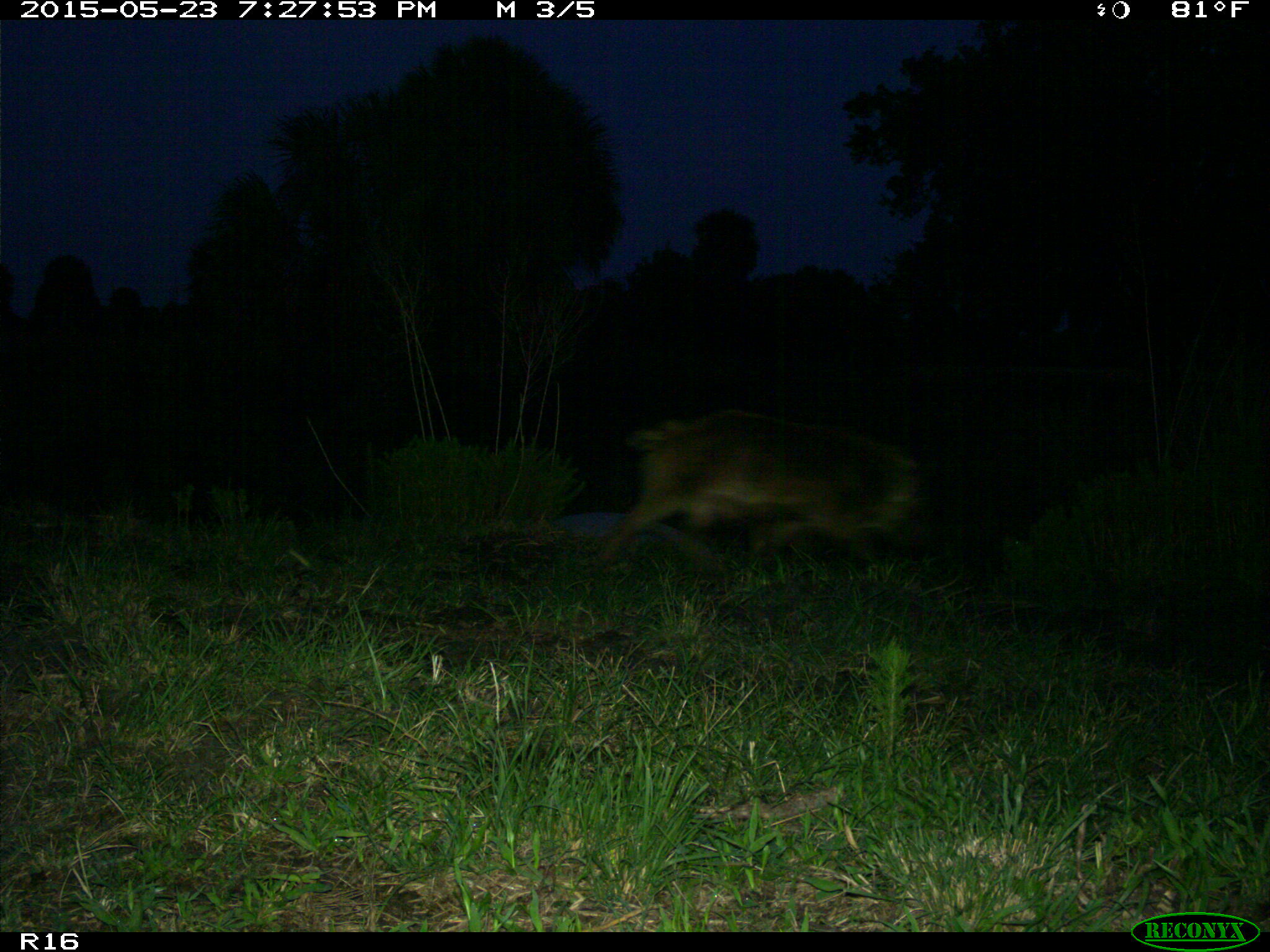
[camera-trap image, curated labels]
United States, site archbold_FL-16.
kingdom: Animalia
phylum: Chordata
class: Mammalia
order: Artiodactyla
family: Suidae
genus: Sus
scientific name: Sus scrofa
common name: wild boar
Sus scrofa (wild boar).